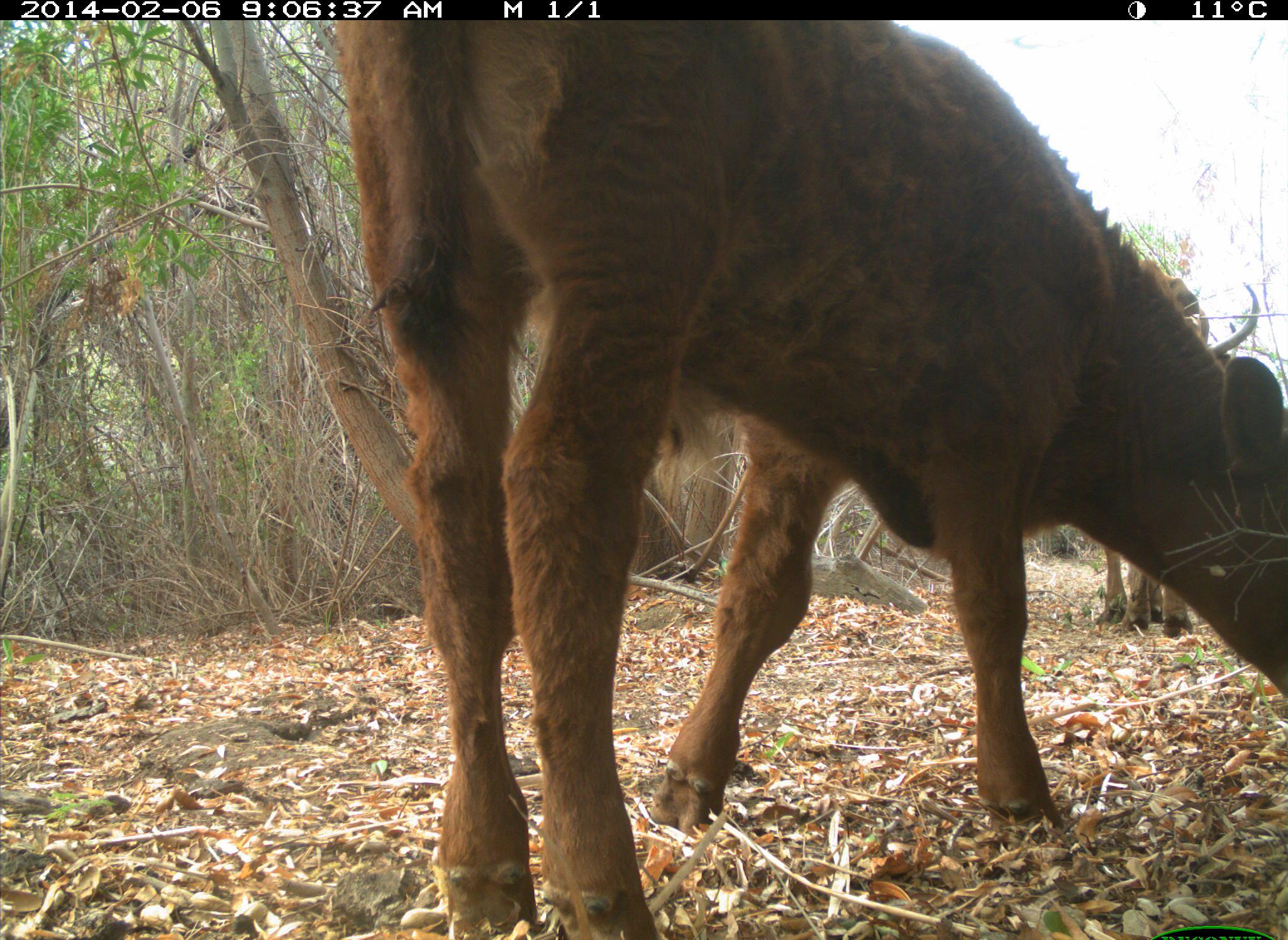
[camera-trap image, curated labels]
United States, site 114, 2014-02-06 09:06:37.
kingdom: Animalia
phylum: Chordata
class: Mammalia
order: Artiodactyla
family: Bovidae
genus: Bos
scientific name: Bos taurus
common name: cow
Cow (Bos taurus).